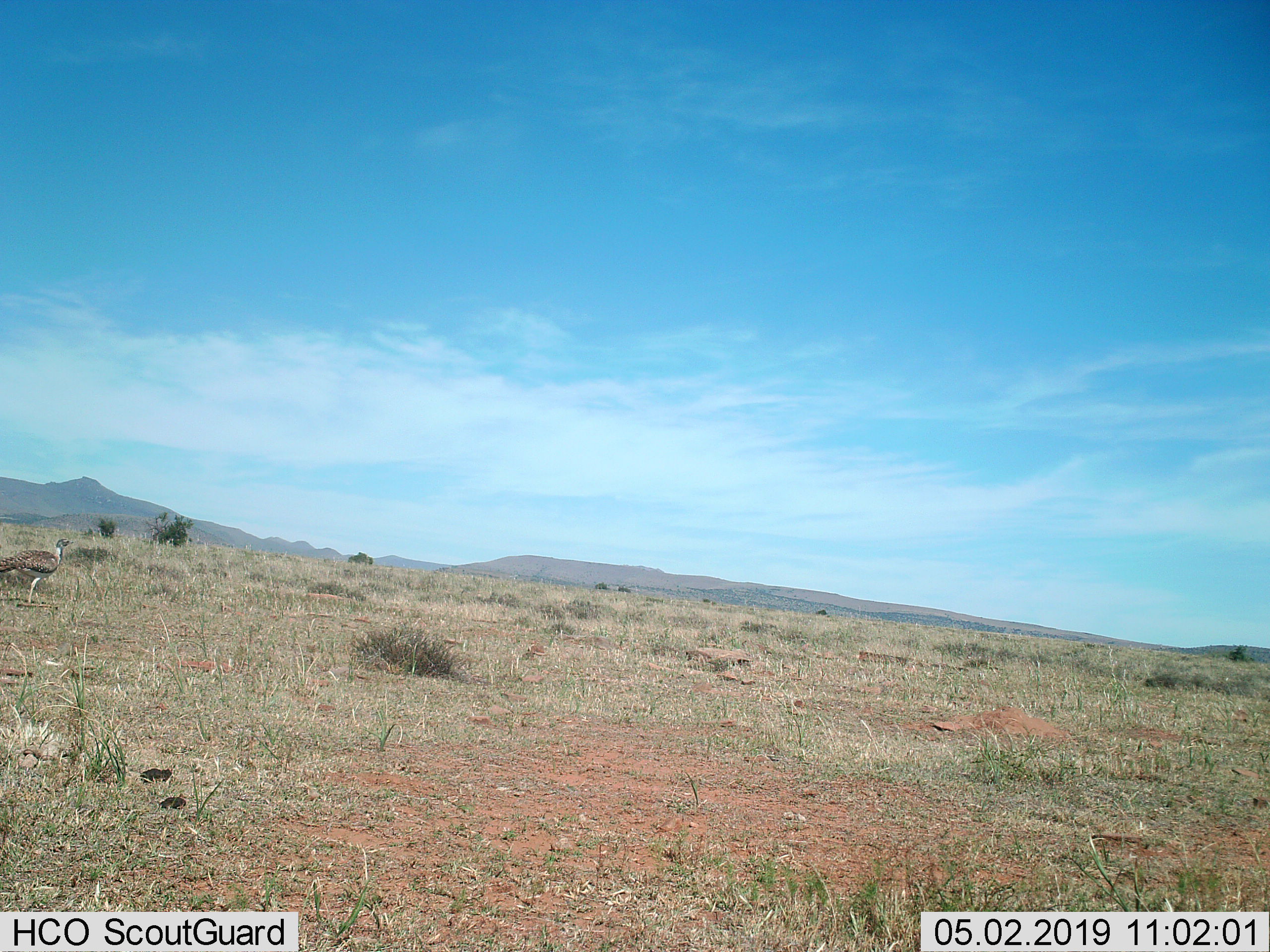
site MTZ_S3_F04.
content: unidentified animal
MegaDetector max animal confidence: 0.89